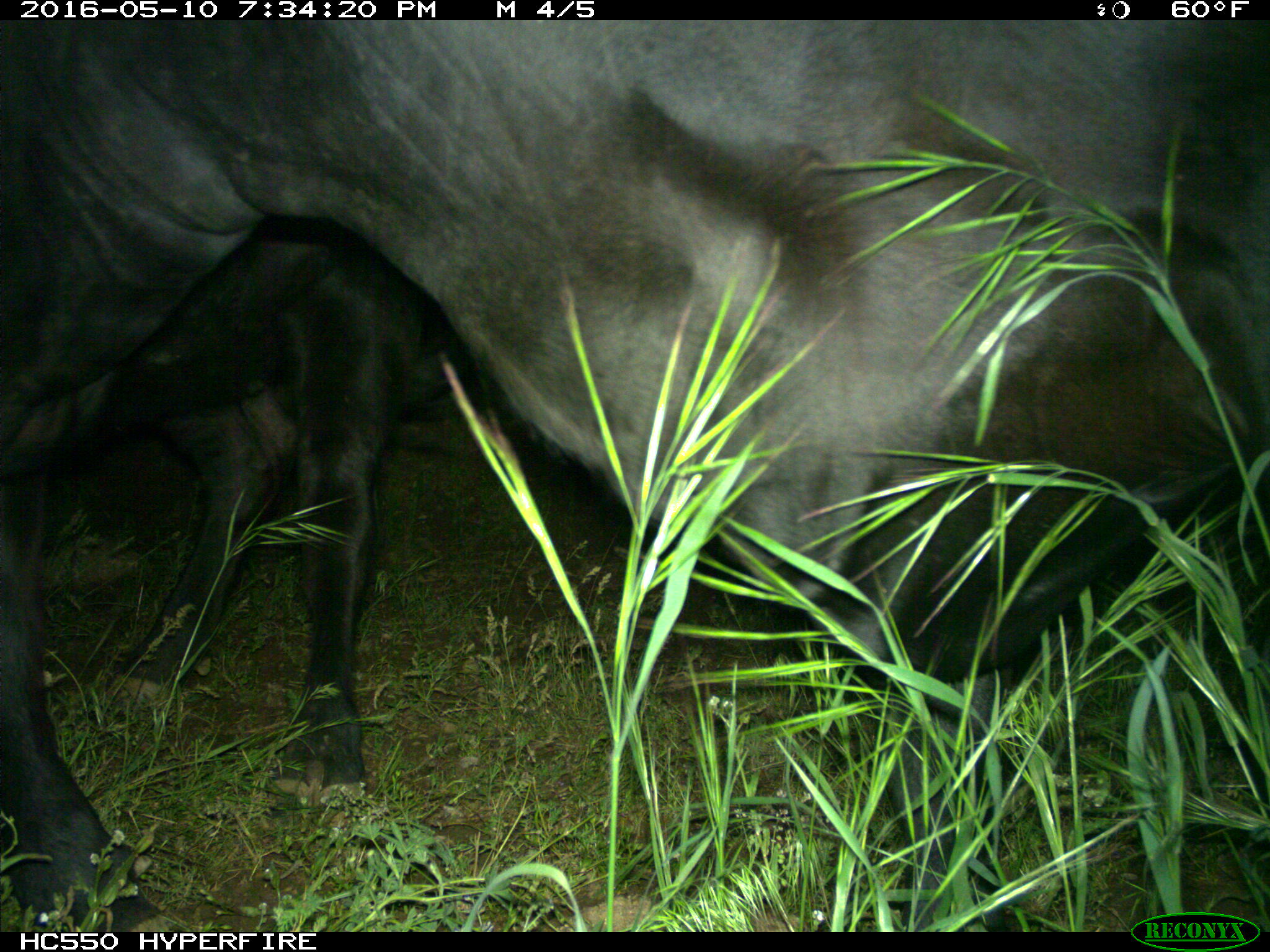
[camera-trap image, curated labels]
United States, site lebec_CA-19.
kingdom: Animalia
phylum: Chordata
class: Mammalia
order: Artiodactyla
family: Bovidae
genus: Bos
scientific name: Bos taurus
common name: domestic cow